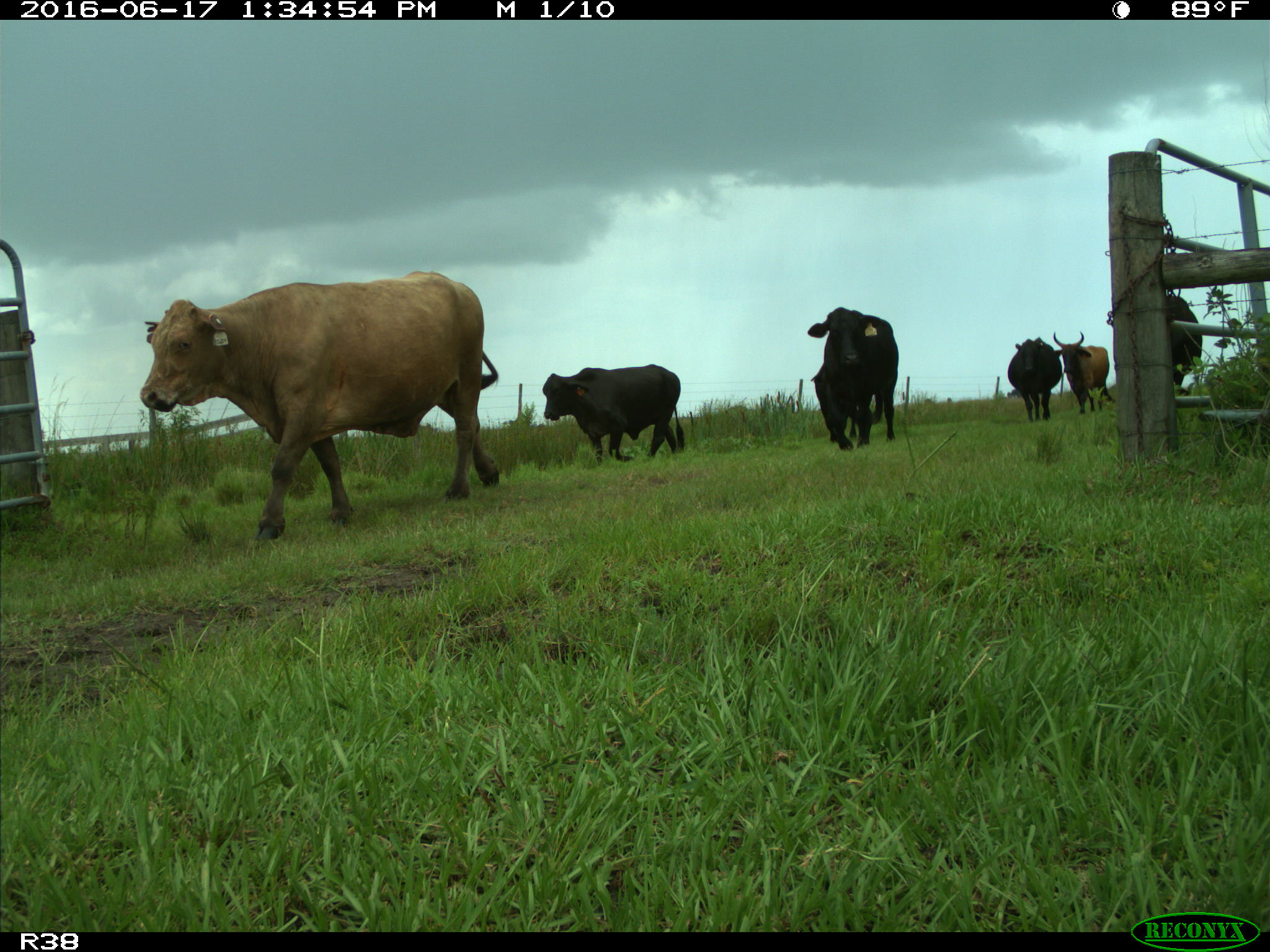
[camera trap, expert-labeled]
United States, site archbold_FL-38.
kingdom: Animalia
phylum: Chordata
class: Mammalia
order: Artiodactyla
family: Bovidae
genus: Bos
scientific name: Bos taurus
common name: domestic cow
Bos taurus (domestic cow).